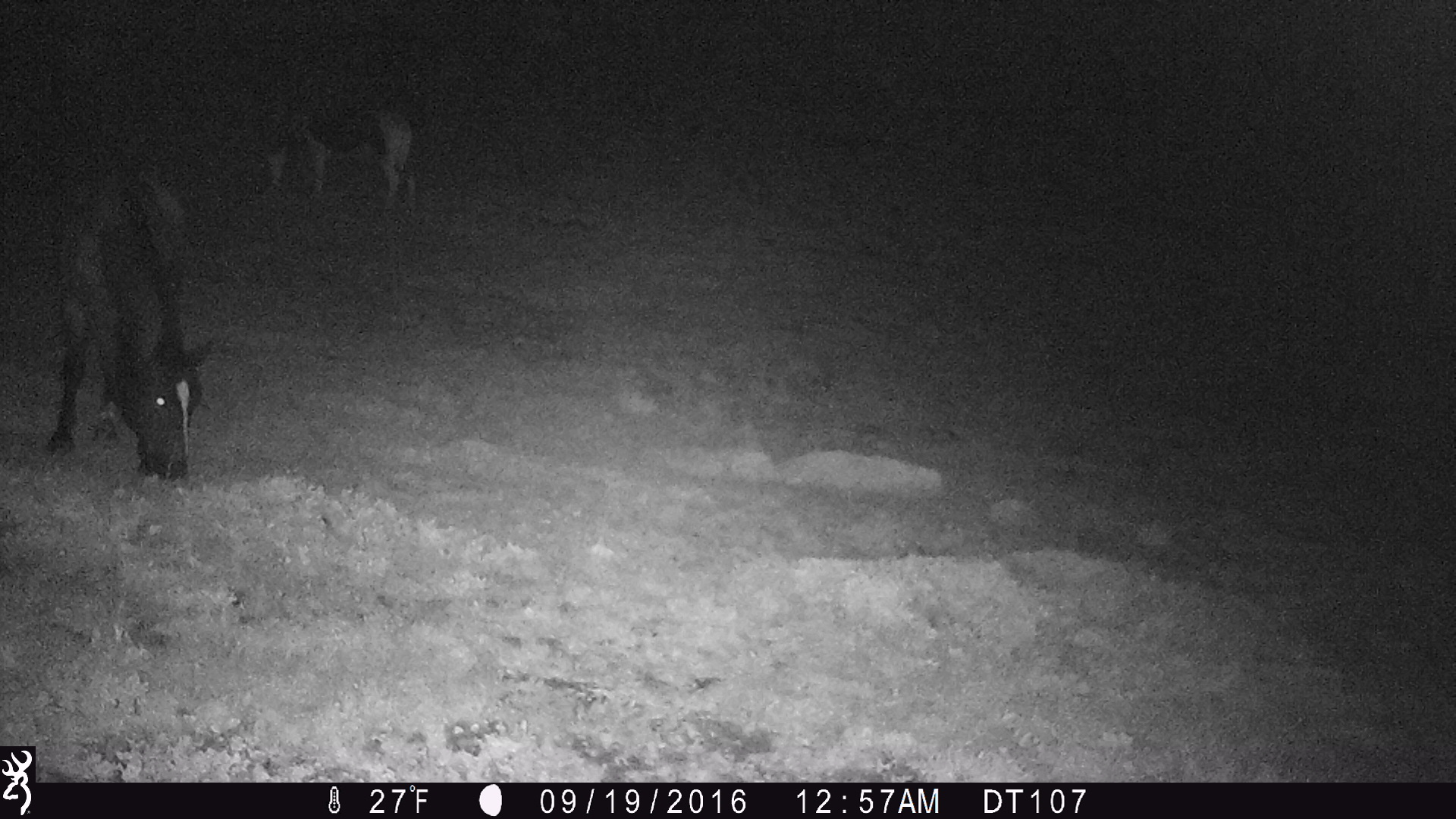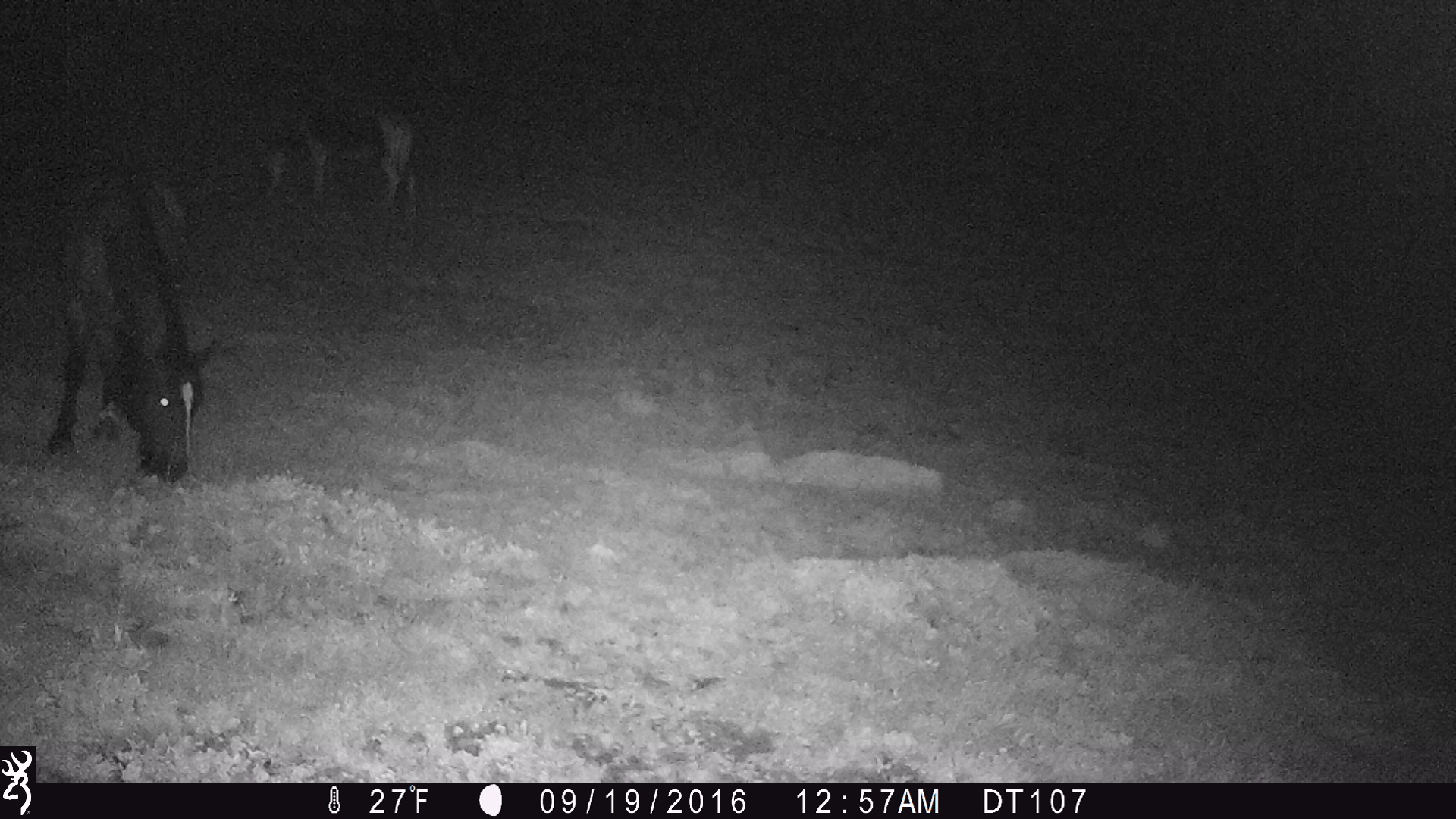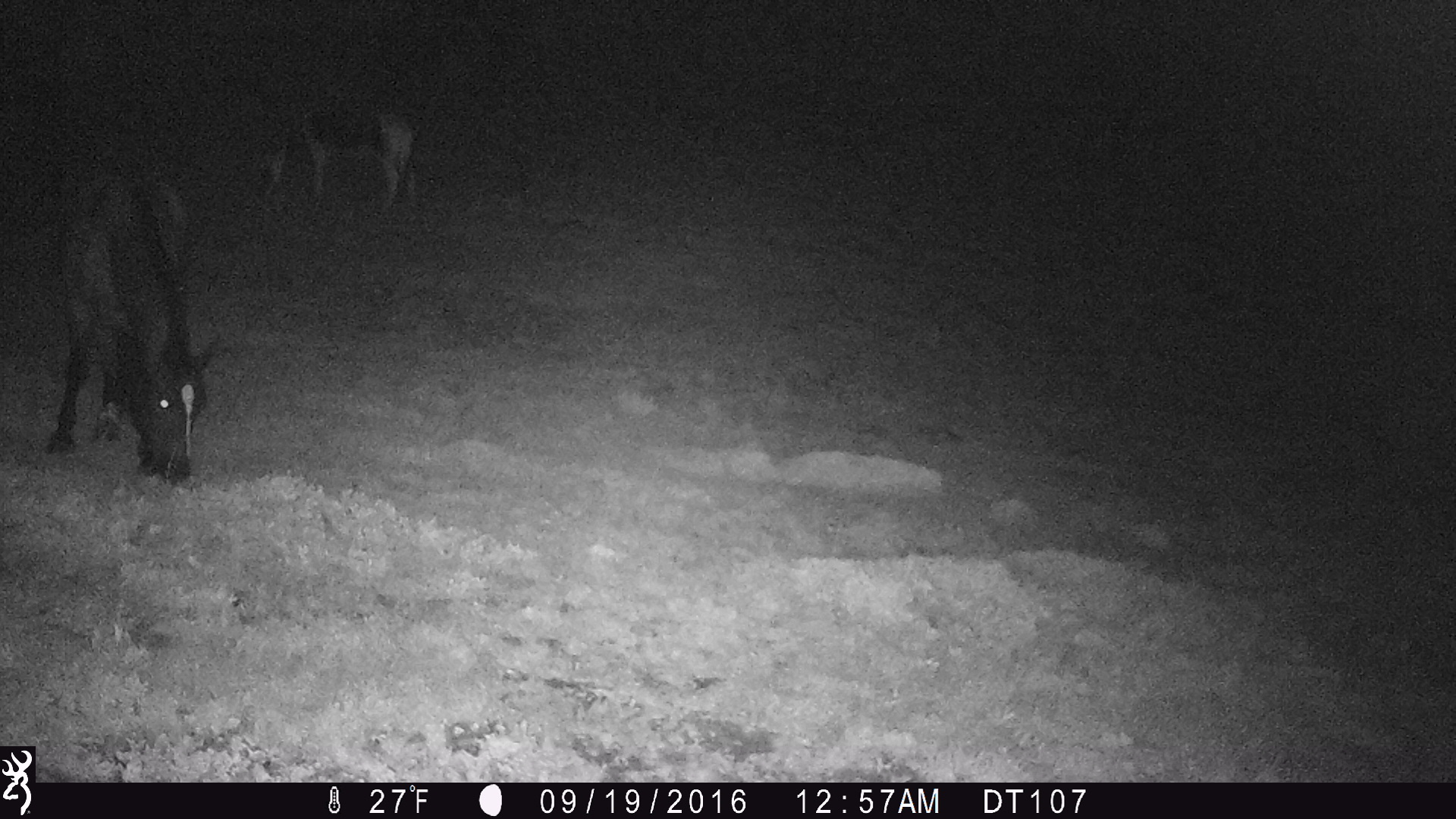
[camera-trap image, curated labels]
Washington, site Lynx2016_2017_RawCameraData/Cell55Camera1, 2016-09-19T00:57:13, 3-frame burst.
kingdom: Animalia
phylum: Chordata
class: Mammalia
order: Perissodactyla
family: Equidae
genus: Equus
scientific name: Equus caballus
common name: domestic horse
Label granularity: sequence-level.